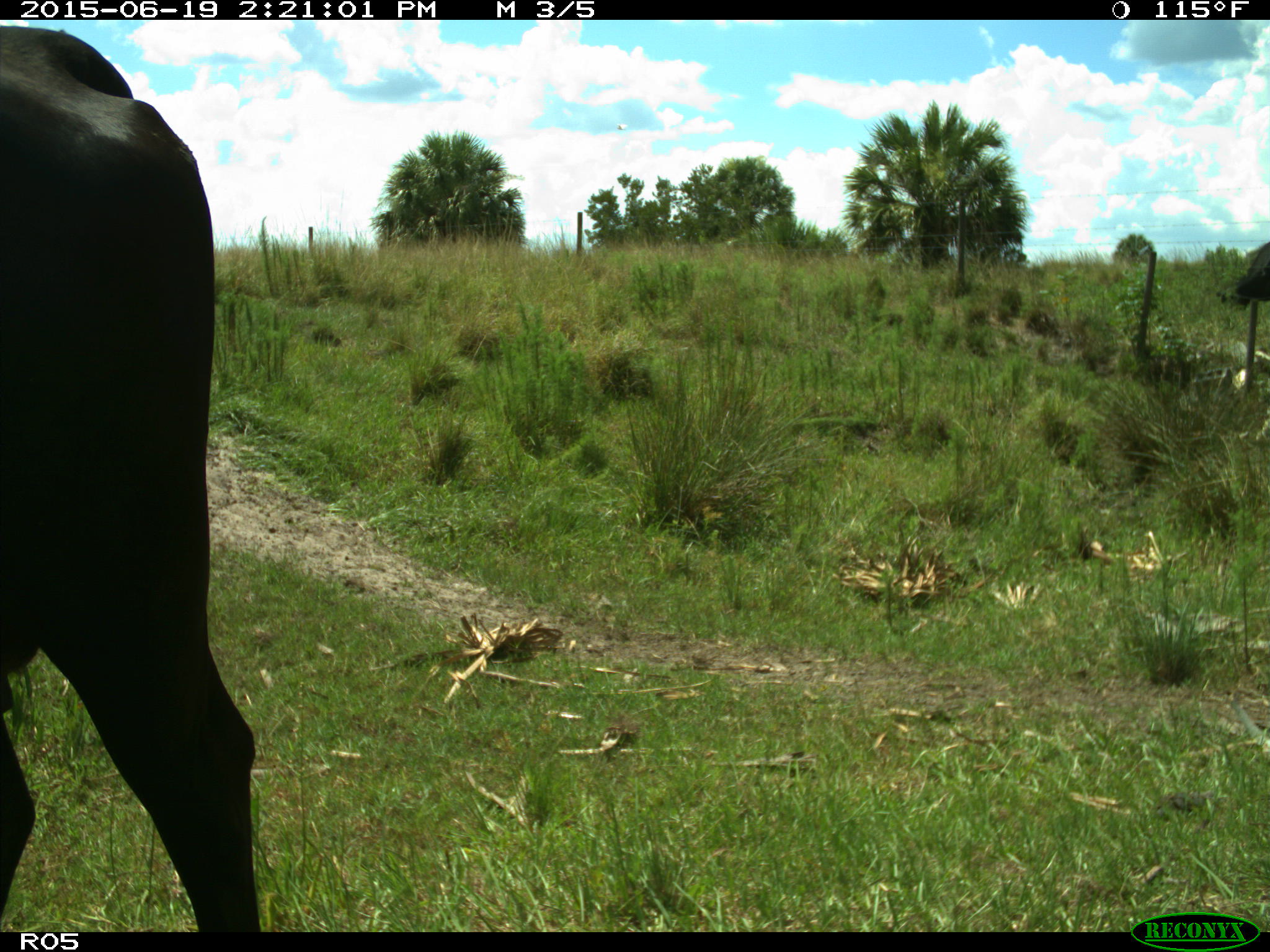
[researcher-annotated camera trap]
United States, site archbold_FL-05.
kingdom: Animalia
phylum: Chordata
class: Mammalia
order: Artiodactyla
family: Bovidae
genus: Bos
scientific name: Bos taurus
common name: domestic cow